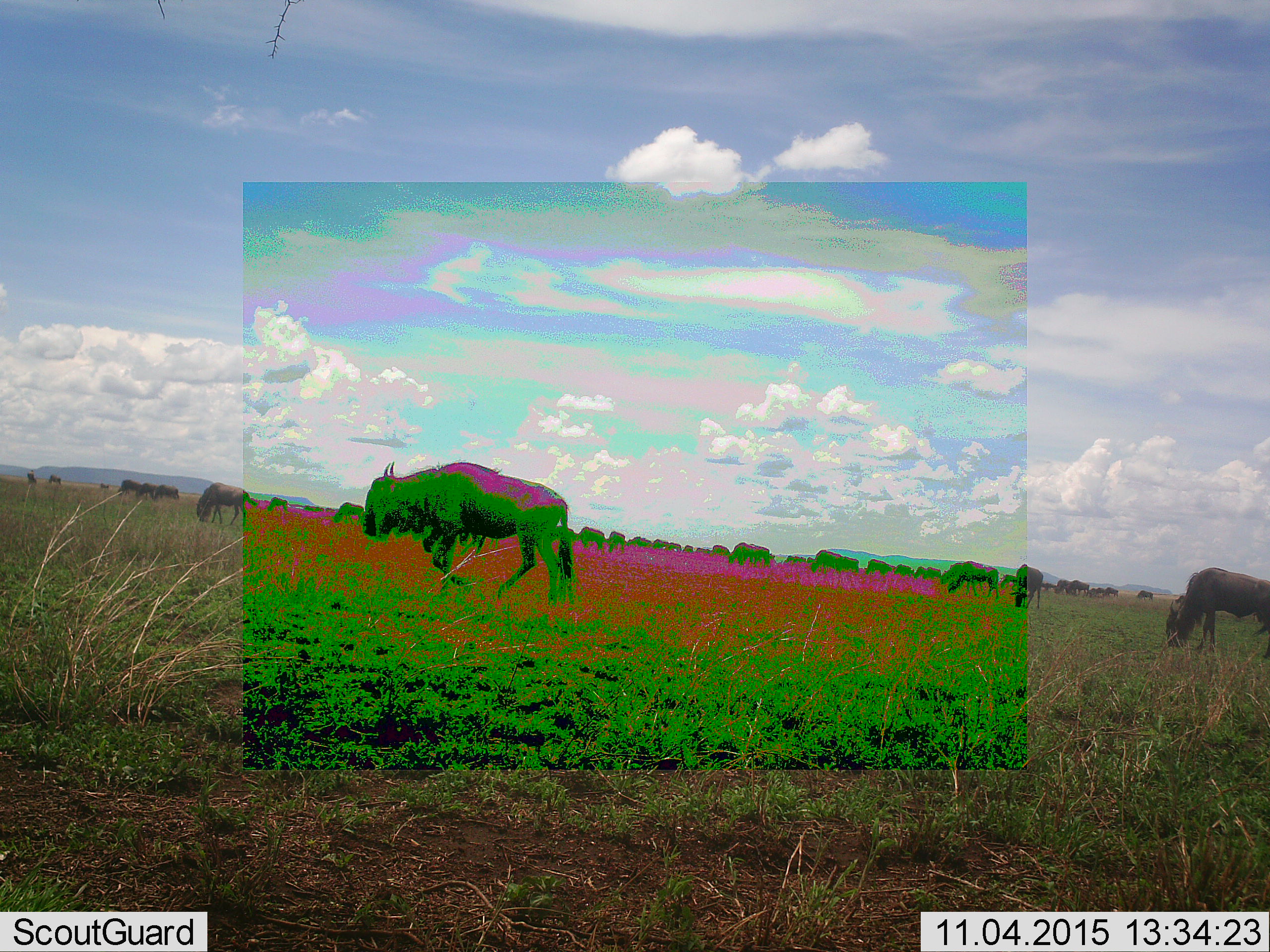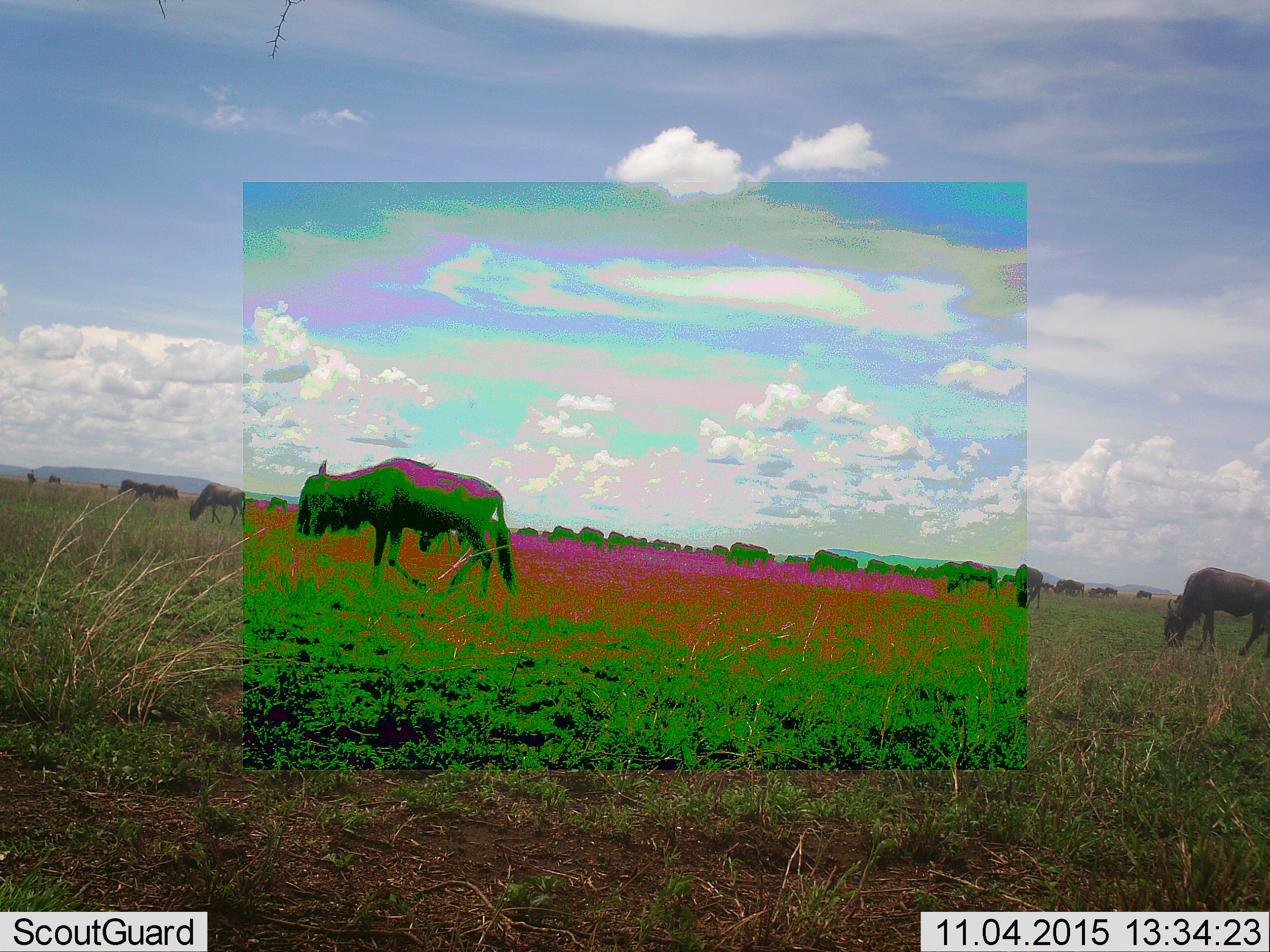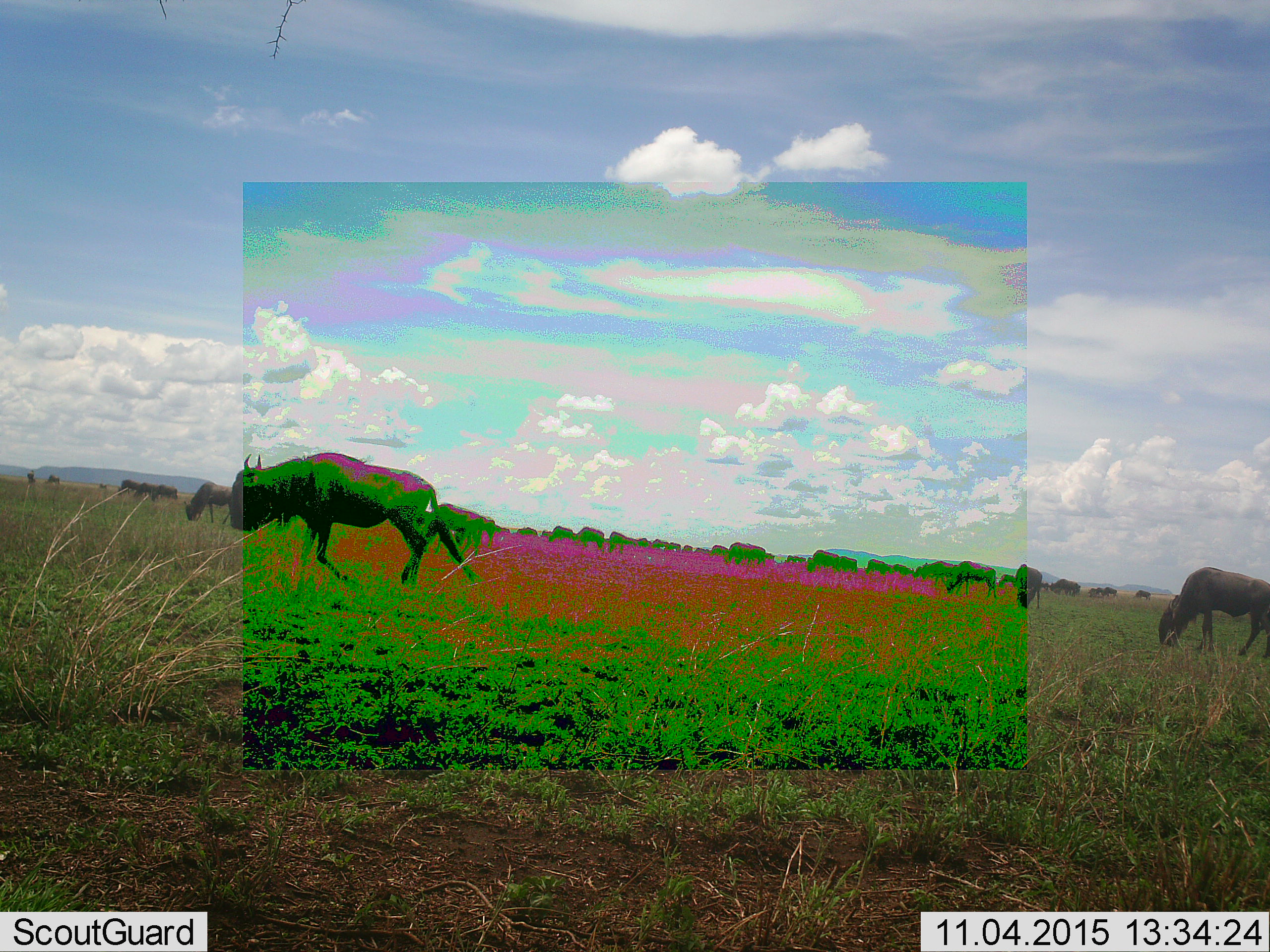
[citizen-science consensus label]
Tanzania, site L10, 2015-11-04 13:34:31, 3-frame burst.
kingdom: Animalia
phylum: Chordata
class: Mammalia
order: Artiodactyla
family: Bovidae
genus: Connochaetes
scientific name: Connochaetes taurinus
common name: blue wildebeest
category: wildebeest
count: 11-50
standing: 44%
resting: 11%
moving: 78%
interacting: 22%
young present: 11%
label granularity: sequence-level